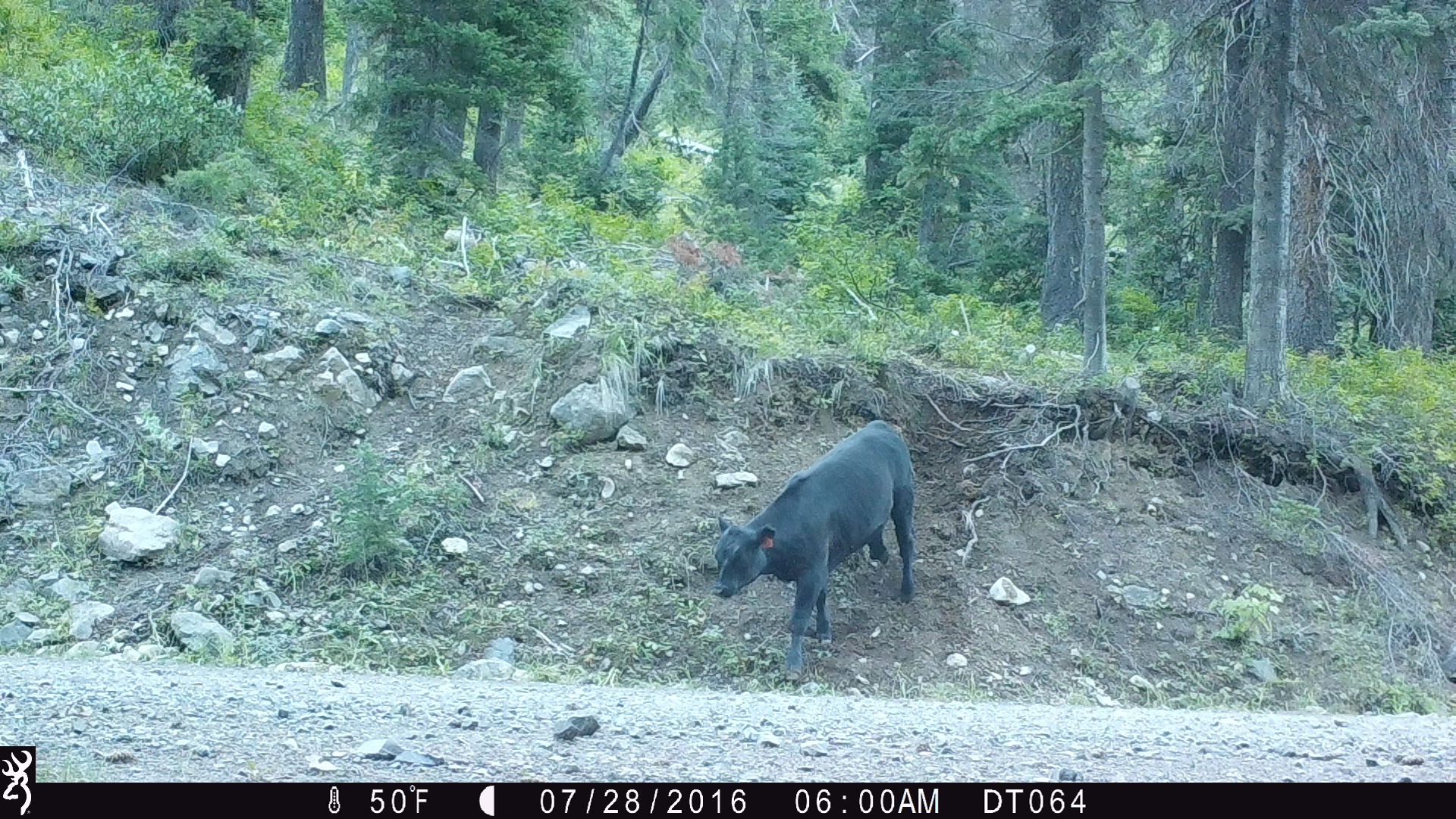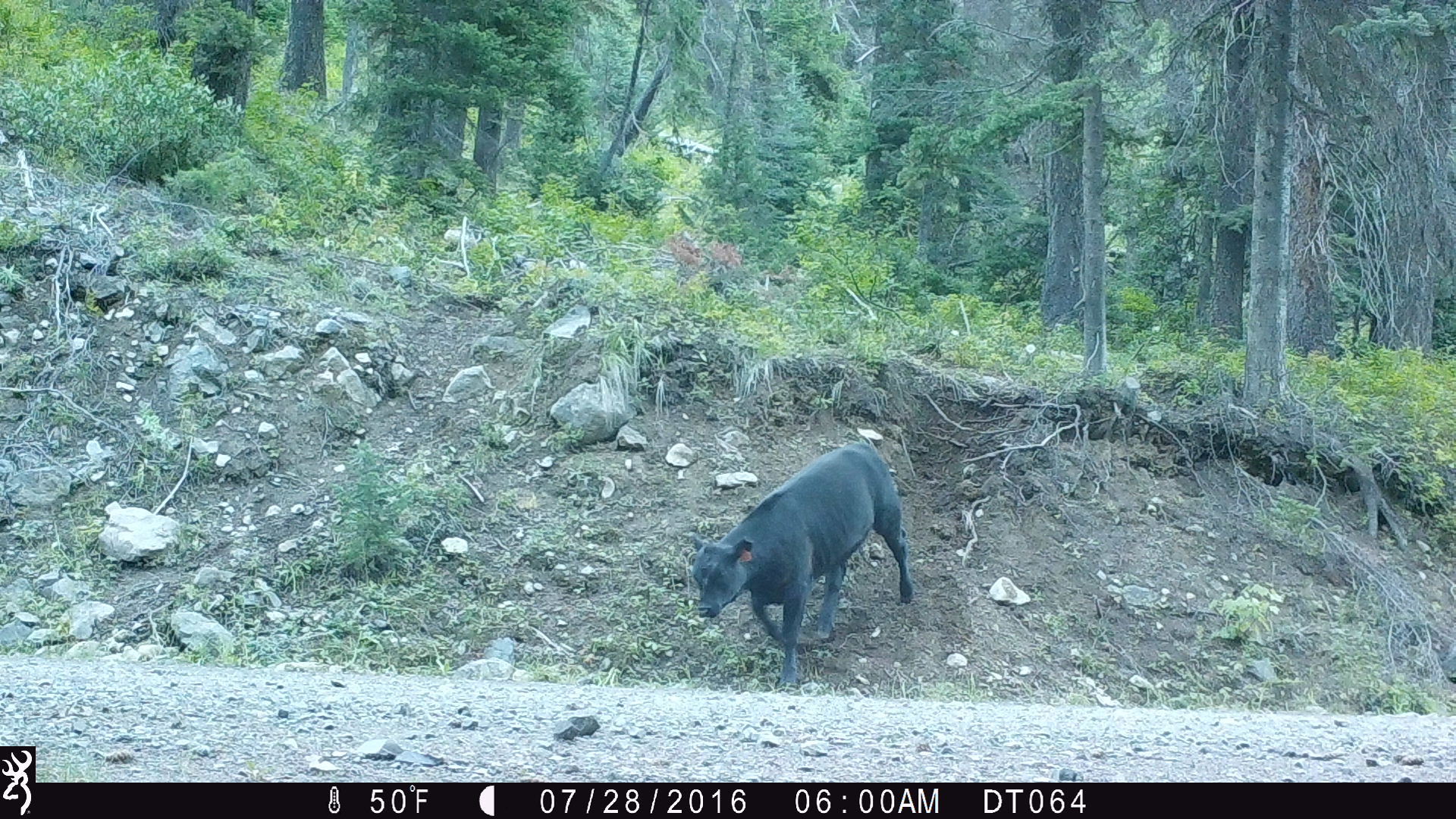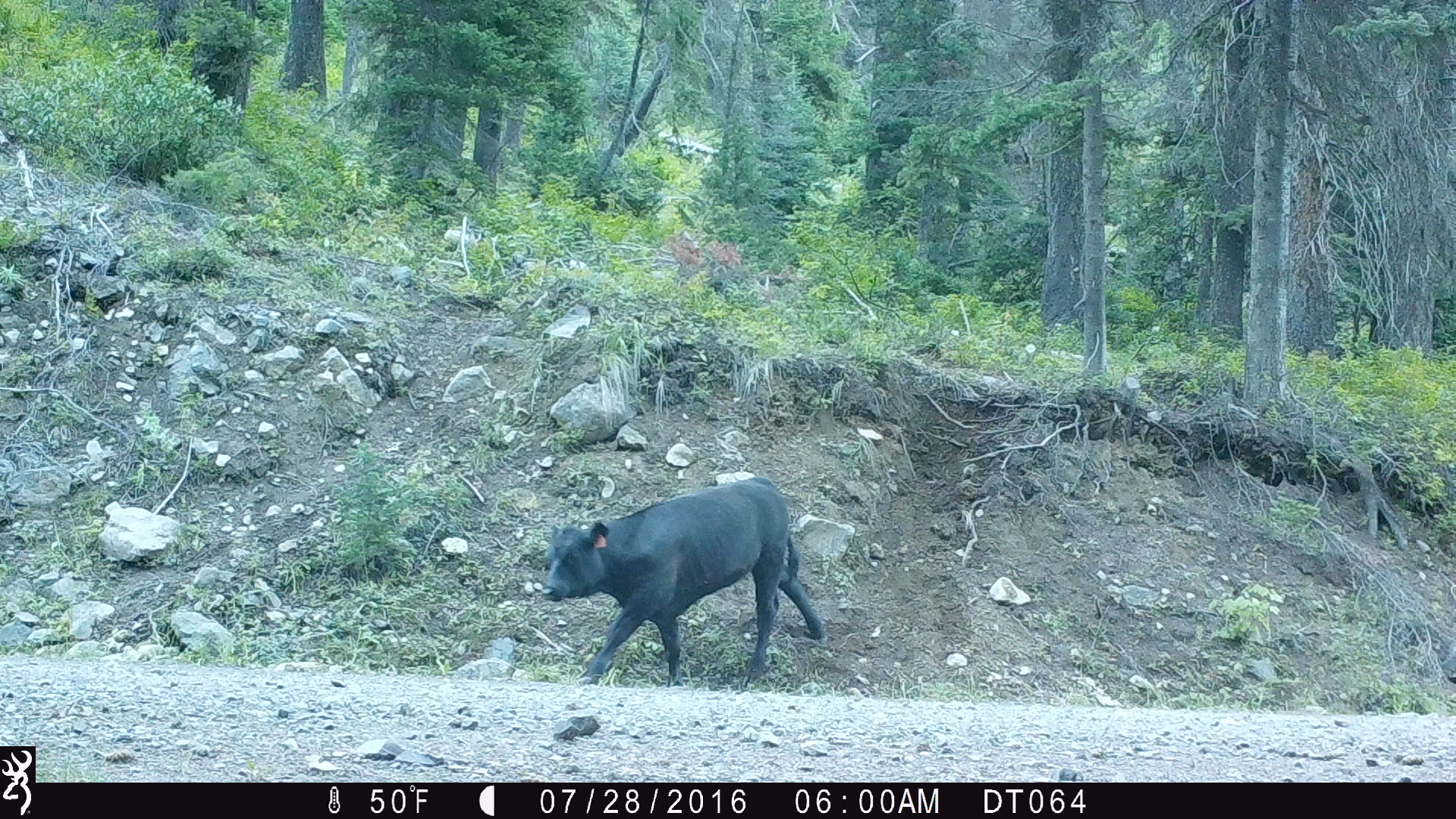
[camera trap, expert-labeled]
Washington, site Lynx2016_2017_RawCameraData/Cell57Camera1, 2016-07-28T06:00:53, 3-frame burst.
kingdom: Animalia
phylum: Chordata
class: Mammalia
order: Artiodactyla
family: Bovidae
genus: Bos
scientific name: Bos taurus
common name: domestic cattle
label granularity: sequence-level